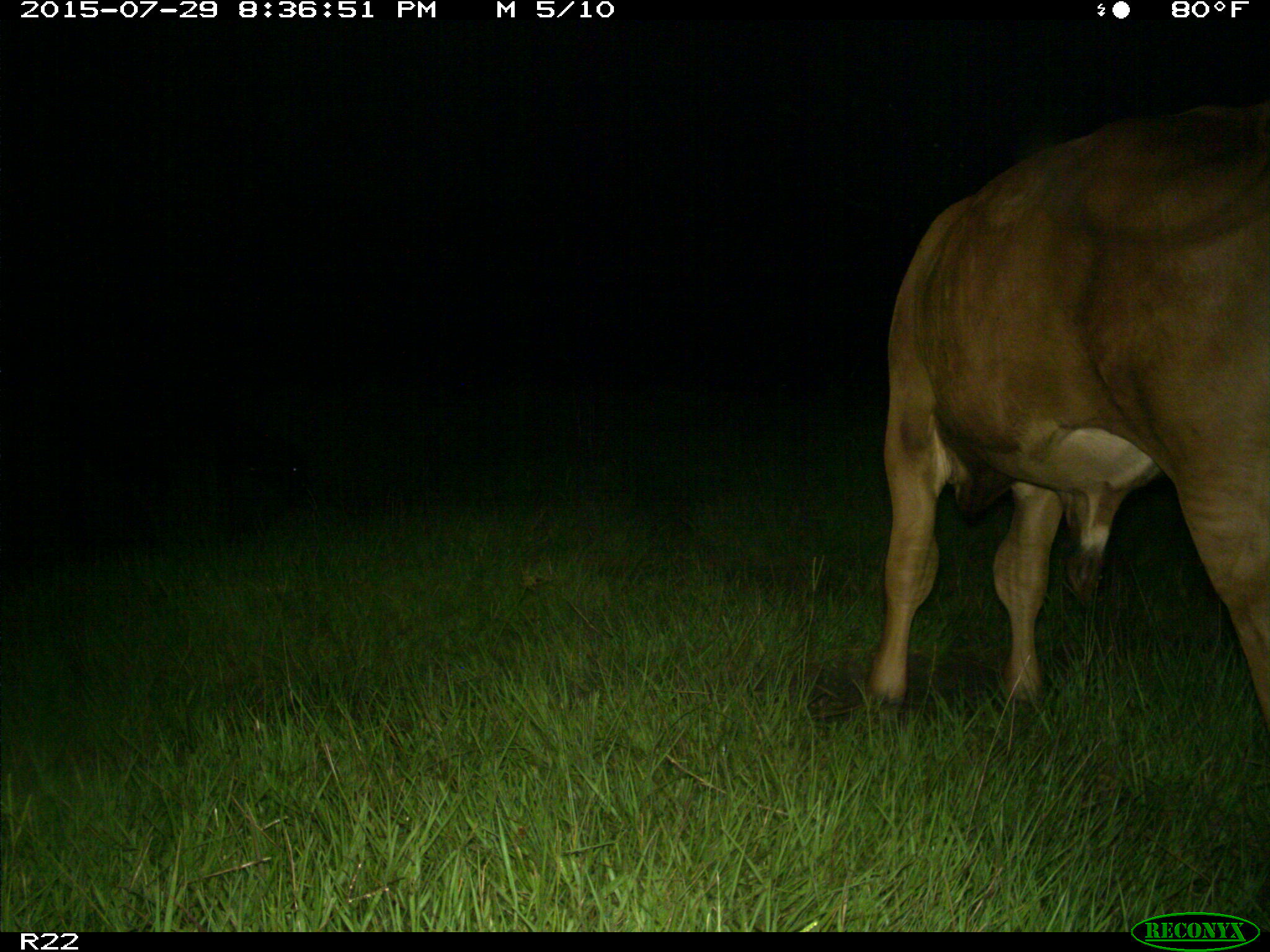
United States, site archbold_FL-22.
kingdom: Animalia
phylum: Chordata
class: Mammalia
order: Artiodactyla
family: Bovidae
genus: Bos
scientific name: Bos taurus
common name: domestic cow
Bos taurus (domestic cow).